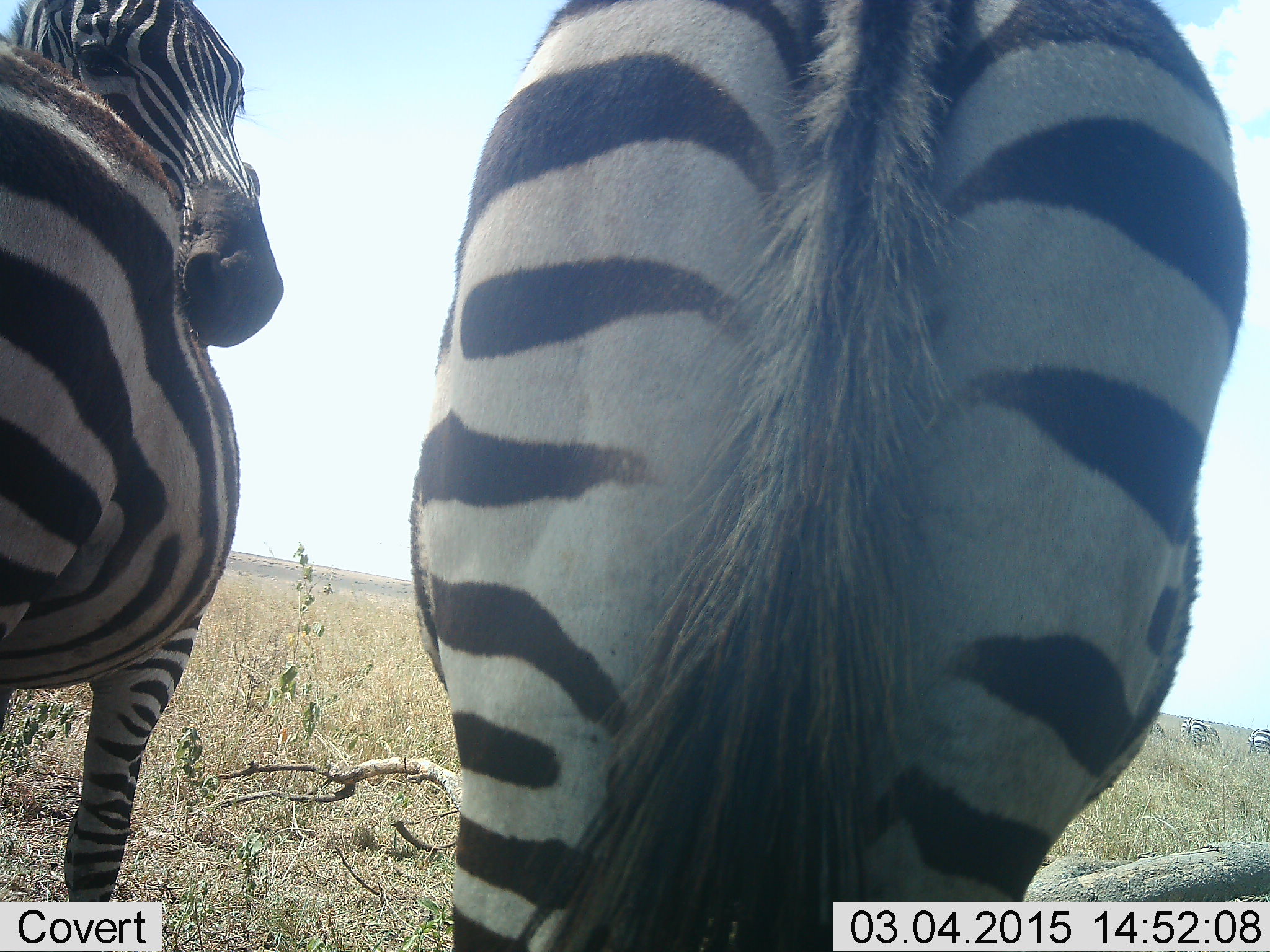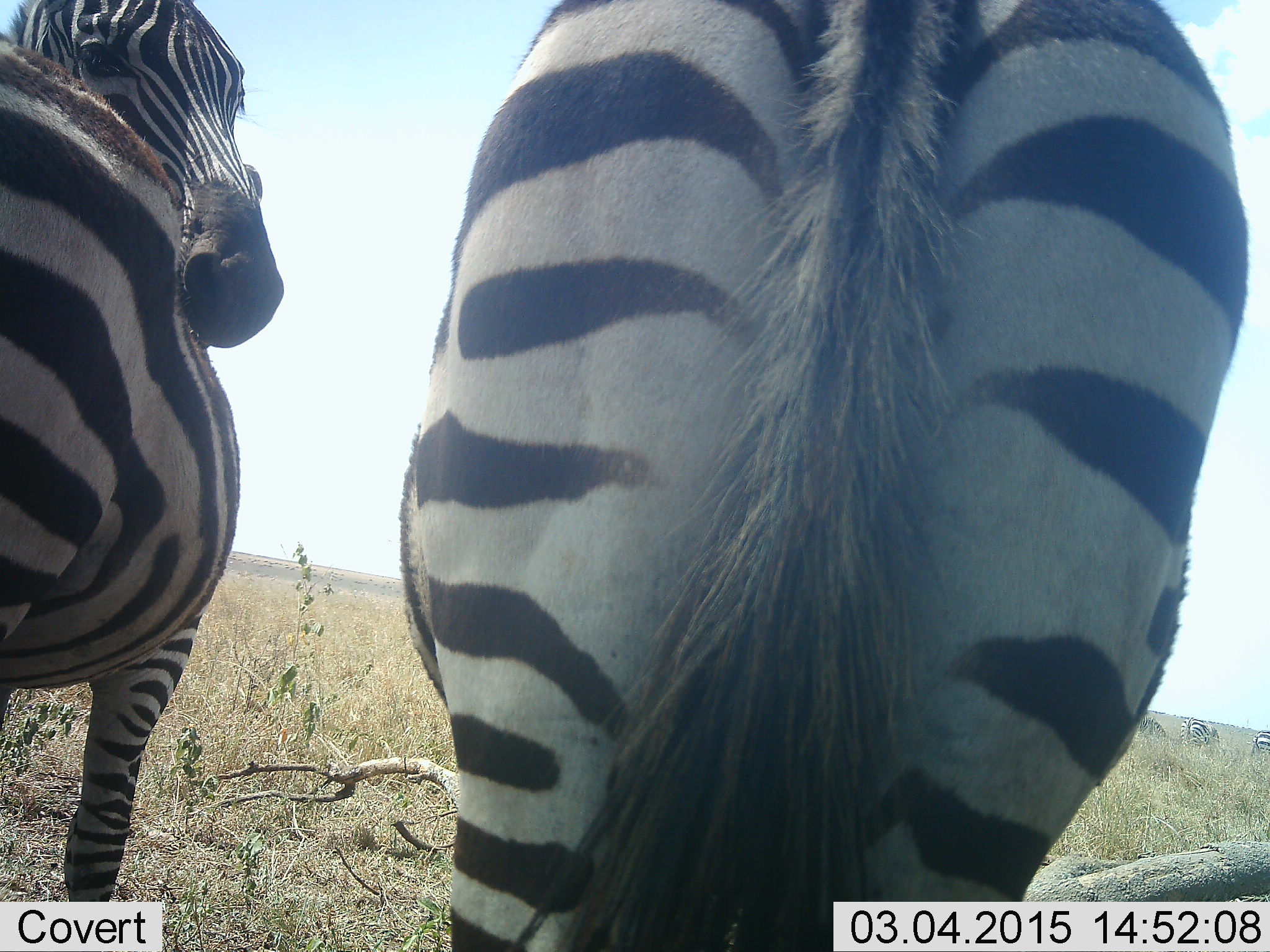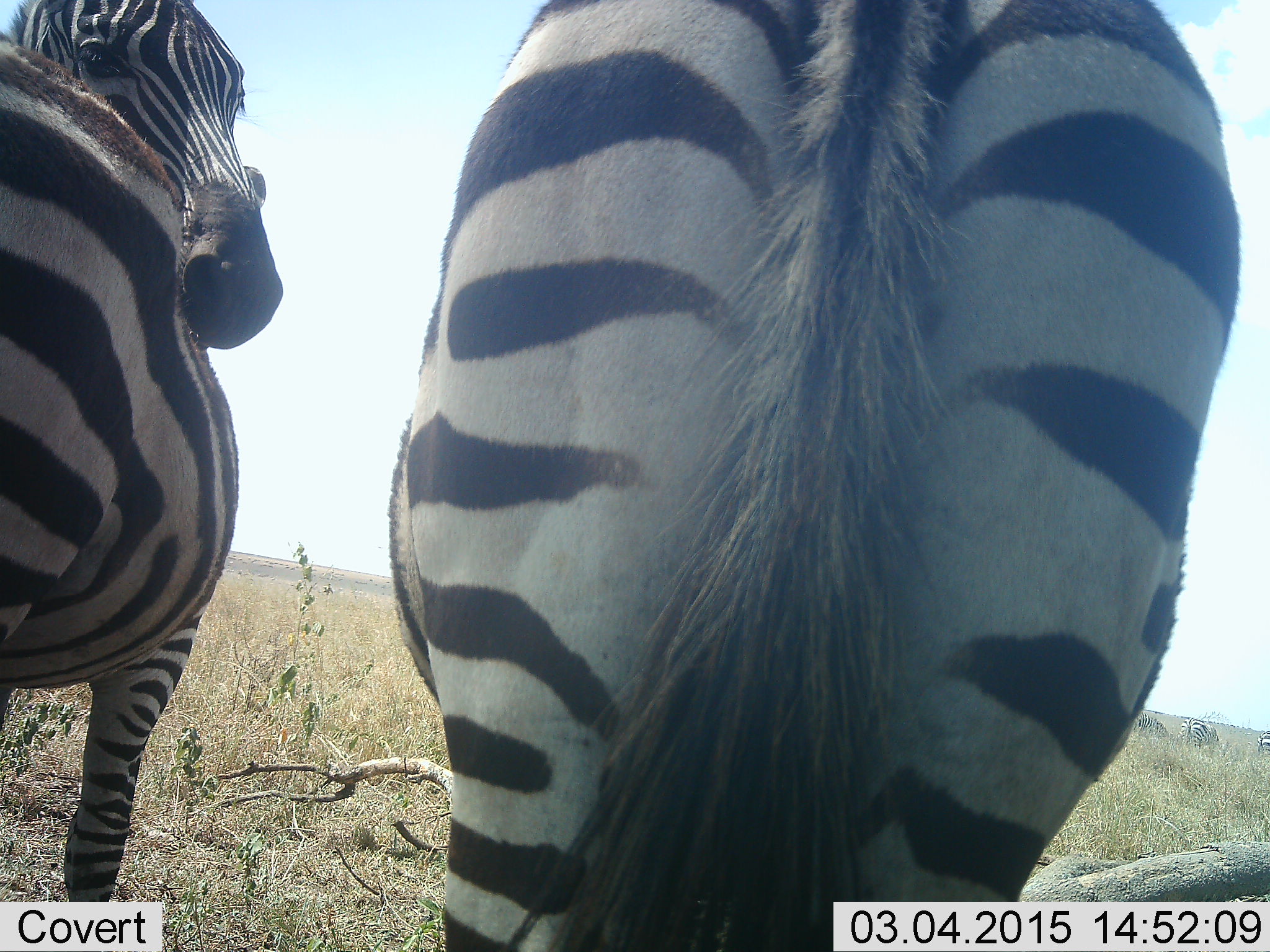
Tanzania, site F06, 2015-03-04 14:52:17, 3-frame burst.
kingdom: Animalia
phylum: Chordata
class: Mammalia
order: Perissodactyla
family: Equidae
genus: Equus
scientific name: Equus quagga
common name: plains zebra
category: zebra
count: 2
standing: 100%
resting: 0%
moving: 0%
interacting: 10%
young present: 0%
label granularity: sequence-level